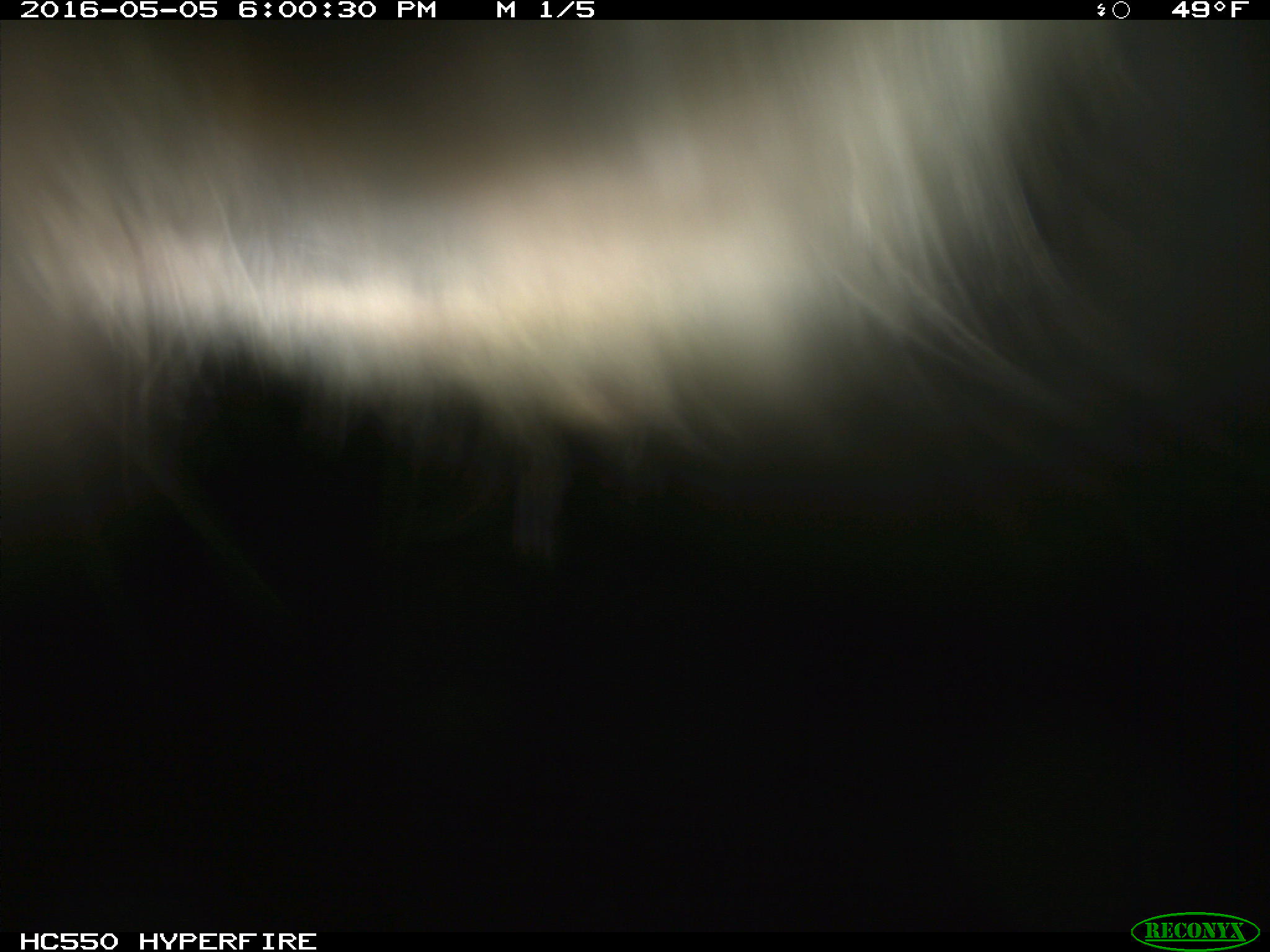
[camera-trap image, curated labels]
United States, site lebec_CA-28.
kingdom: Animalia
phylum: Chordata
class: Mammalia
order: Artiodactyla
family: Bovidae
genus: Bos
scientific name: Bos taurus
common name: domestic cow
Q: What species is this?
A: Bos taurus (domestic cow).